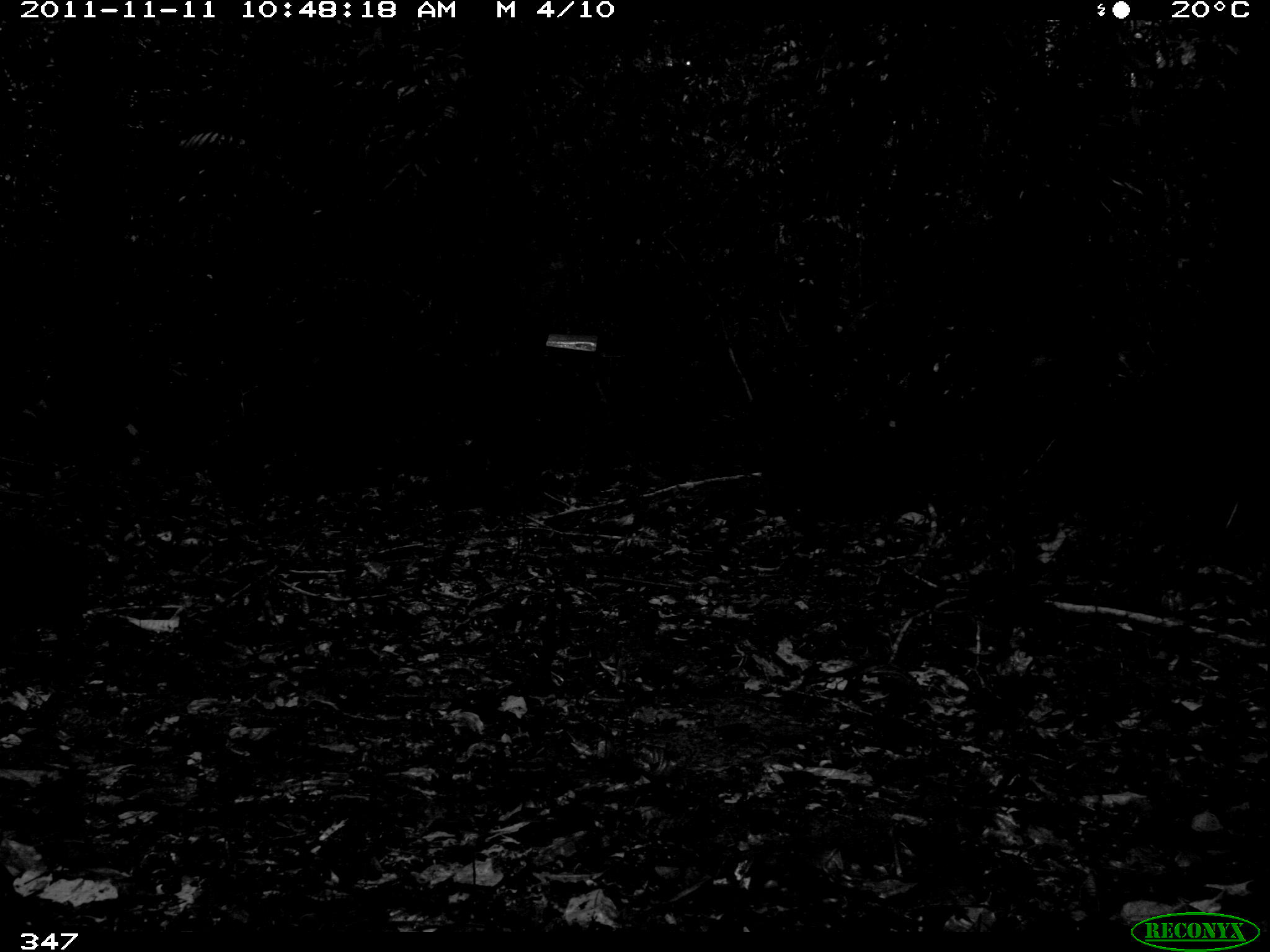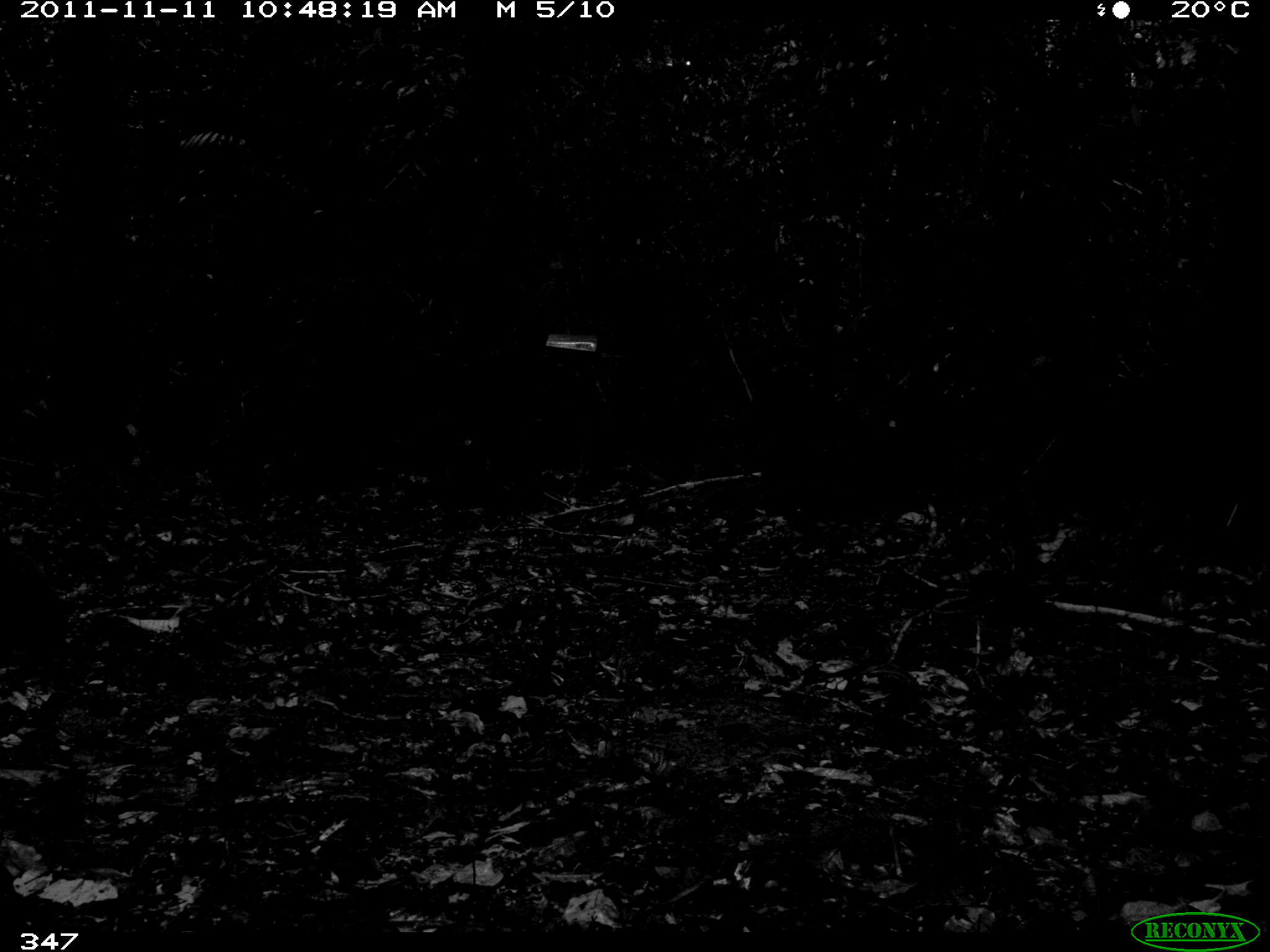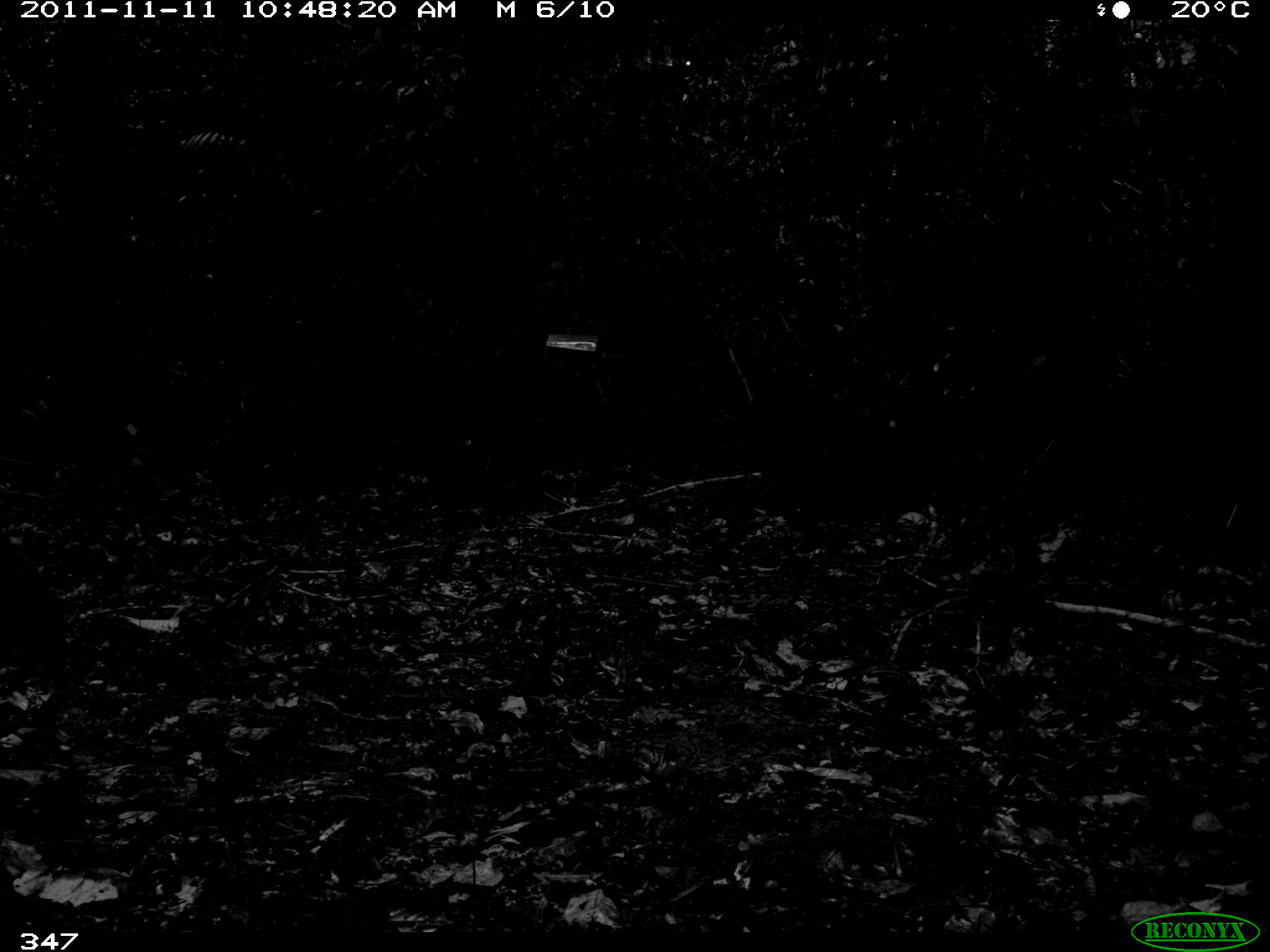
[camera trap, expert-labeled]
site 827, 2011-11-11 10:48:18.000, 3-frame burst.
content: unidentified animal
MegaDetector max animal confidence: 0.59